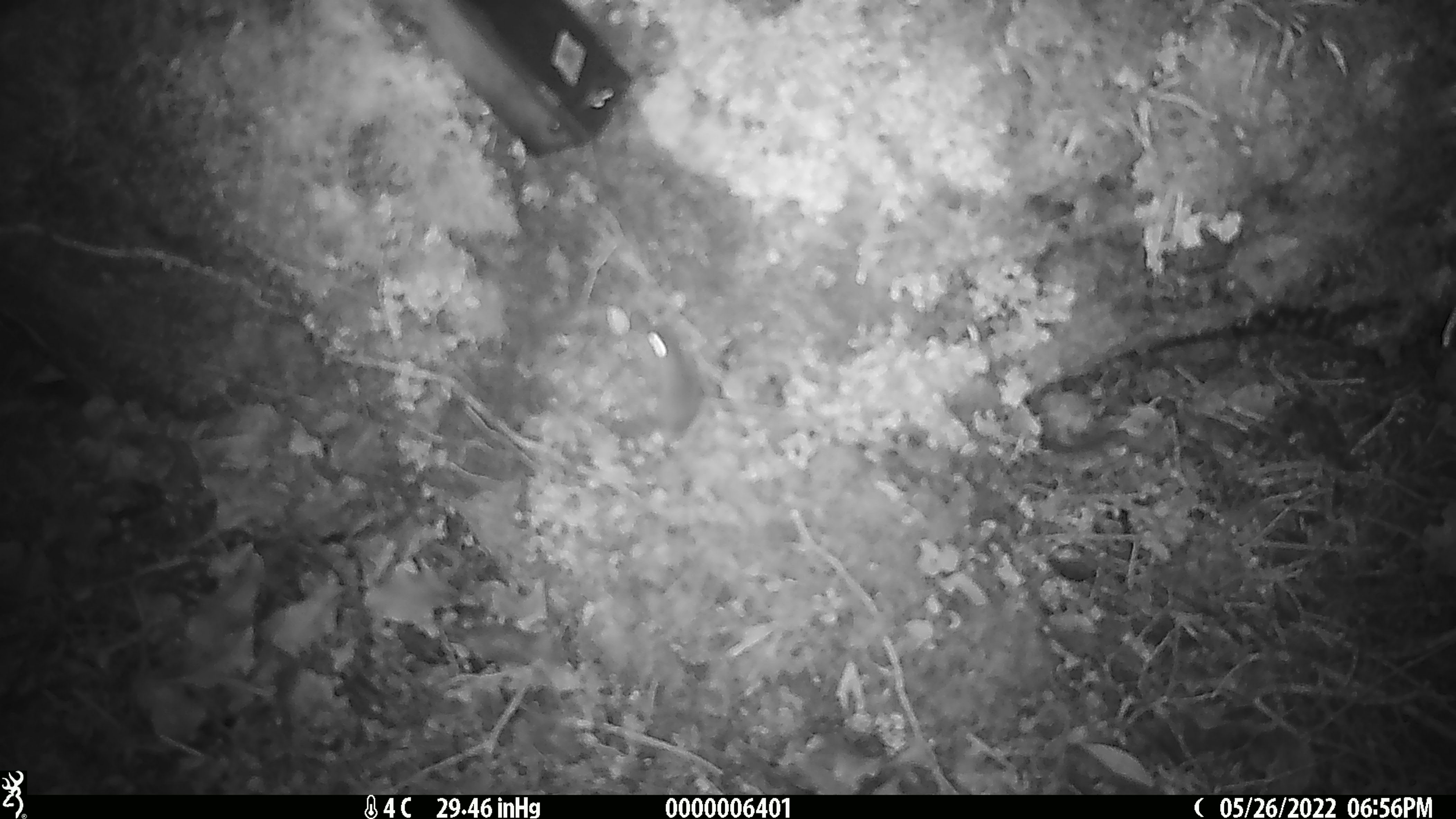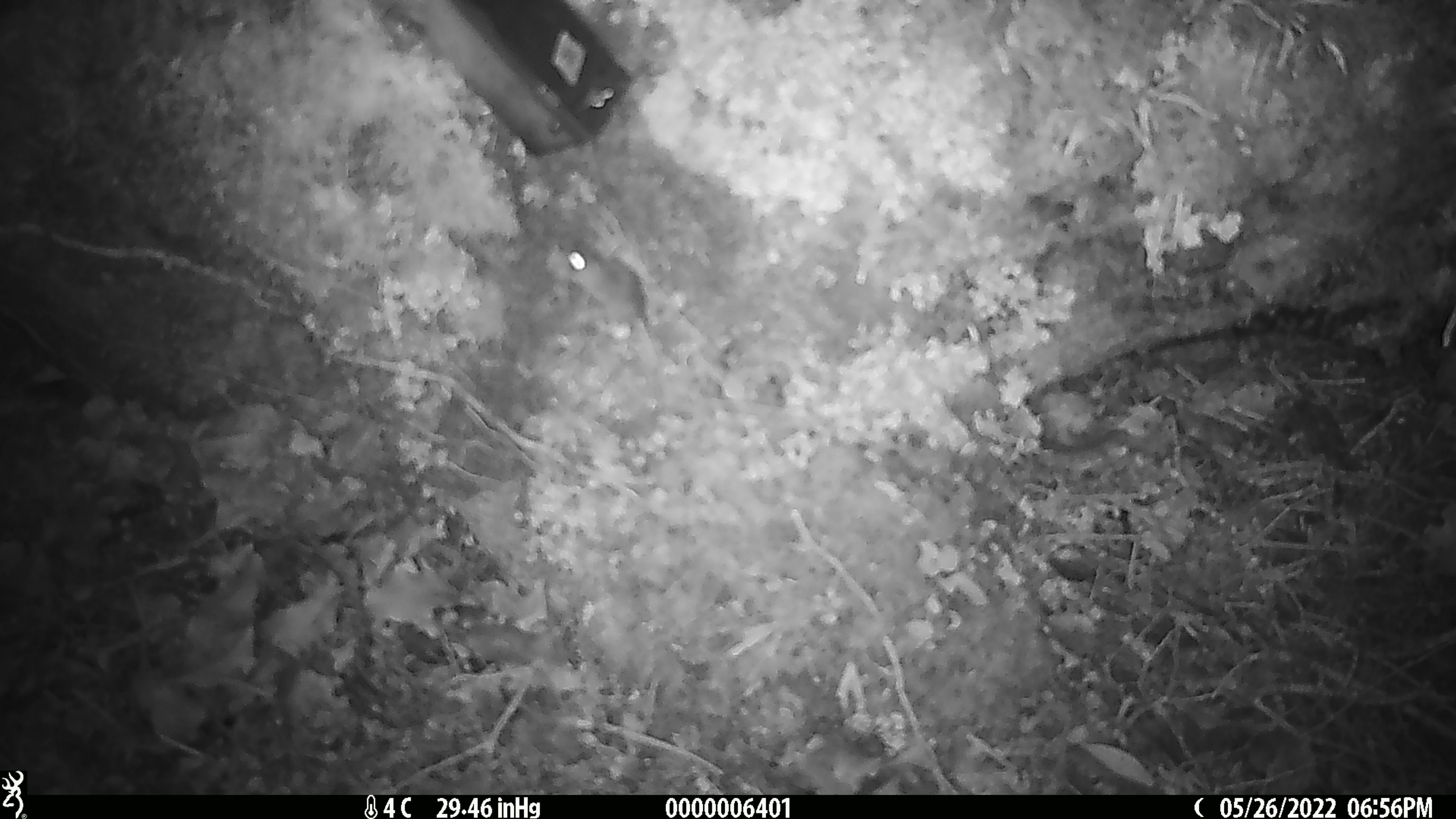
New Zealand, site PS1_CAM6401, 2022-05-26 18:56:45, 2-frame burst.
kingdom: Animalia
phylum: Chordata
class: Mammalia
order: Rodentia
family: Muridae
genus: Mus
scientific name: Mus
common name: mouse